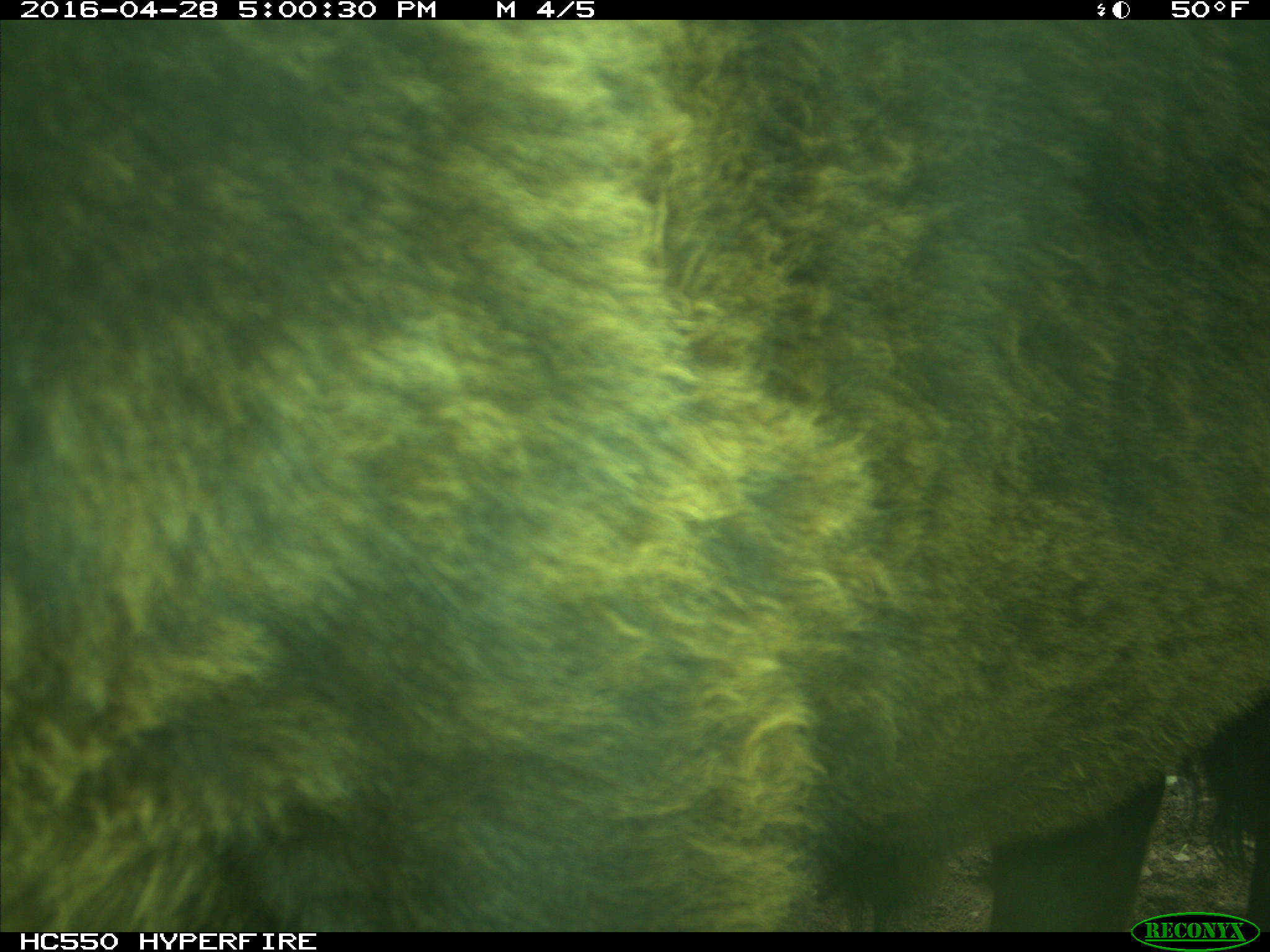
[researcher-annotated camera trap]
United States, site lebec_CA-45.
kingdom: Animalia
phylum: Chordata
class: Mammalia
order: Artiodactyla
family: Bovidae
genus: Bos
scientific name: Bos taurus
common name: domestic cow